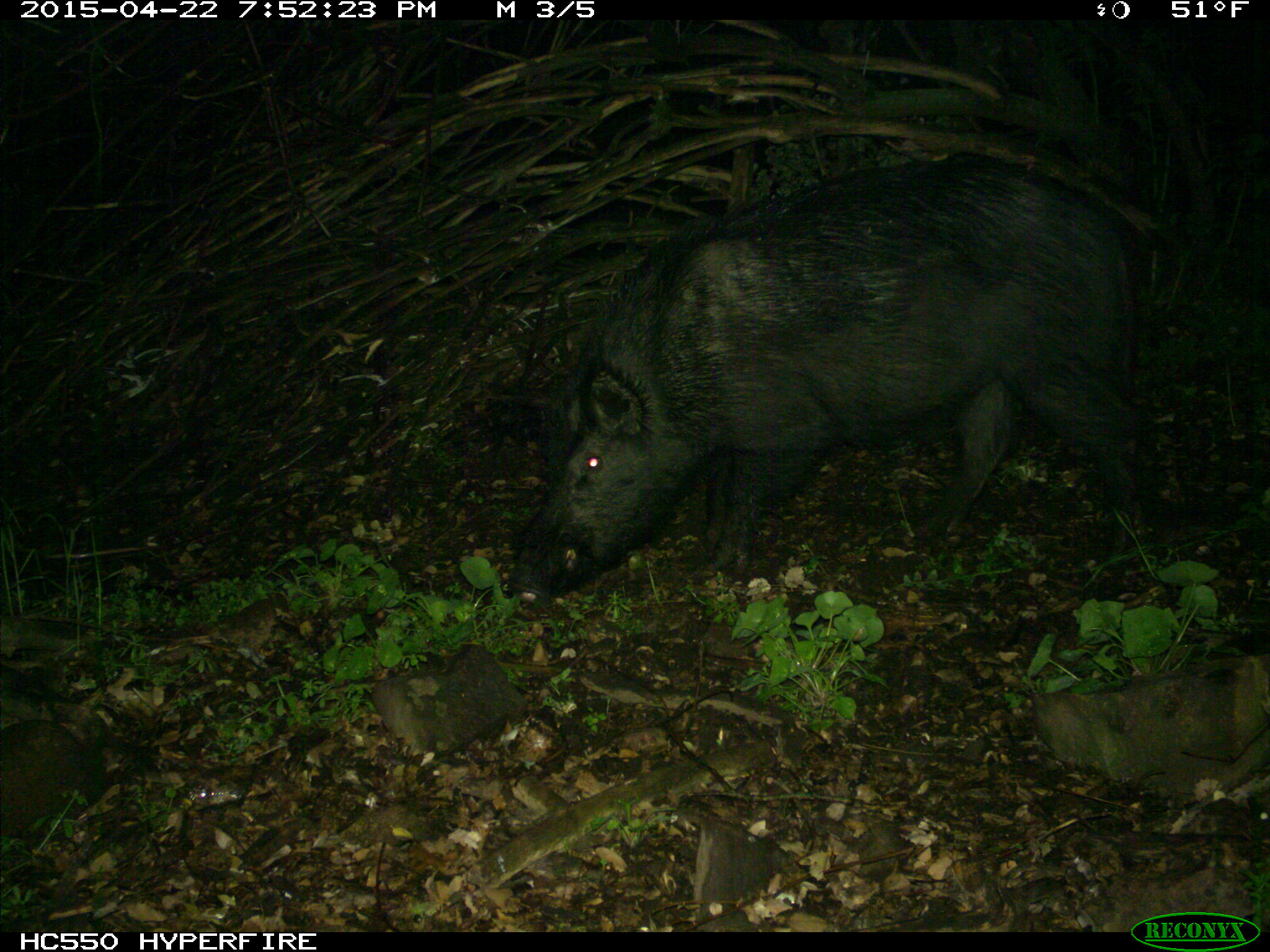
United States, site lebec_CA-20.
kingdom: Animalia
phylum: Chordata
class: Mammalia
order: Artiodactyla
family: Suidae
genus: Sus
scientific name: Sus scrofa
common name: wild boar